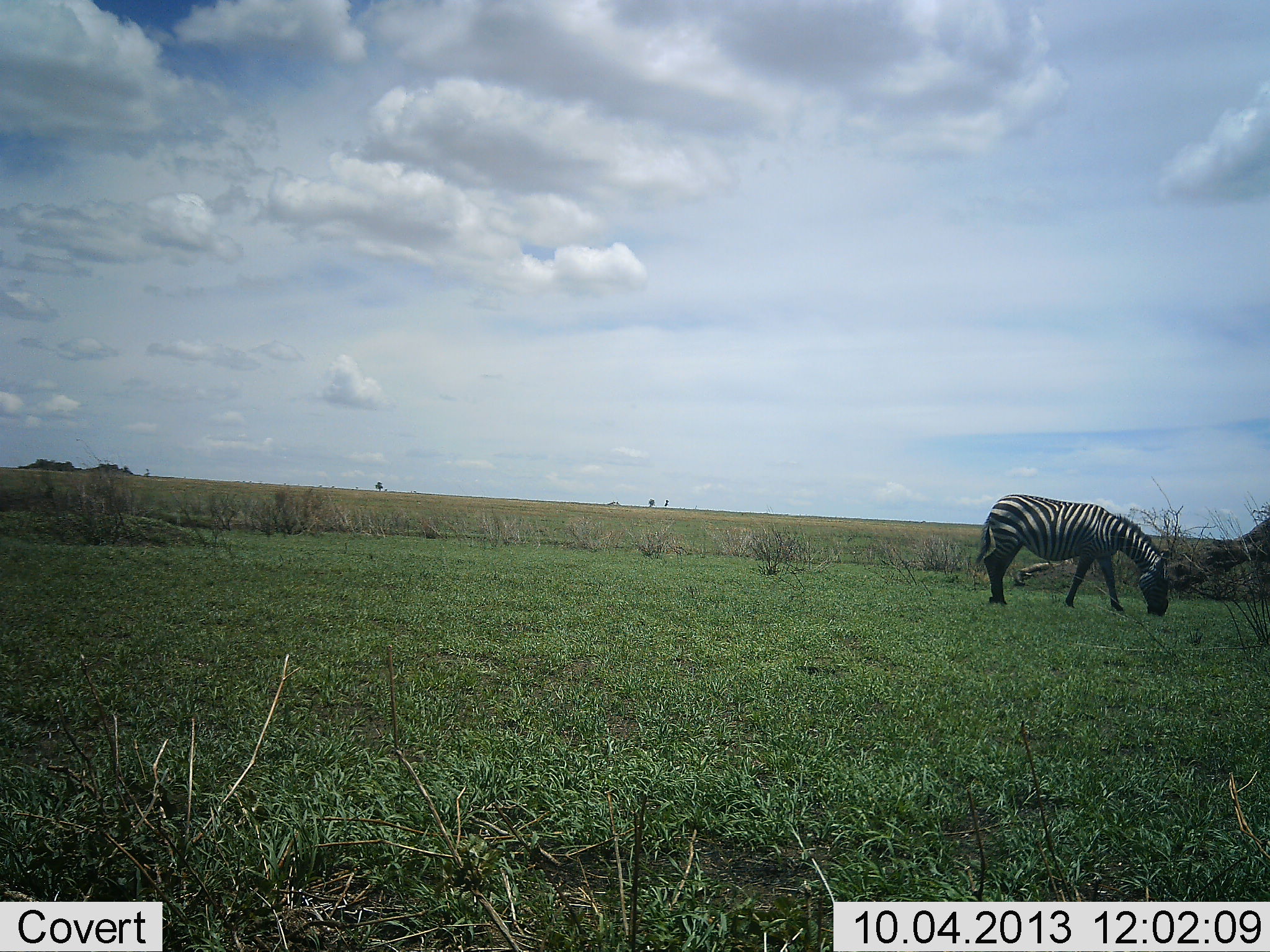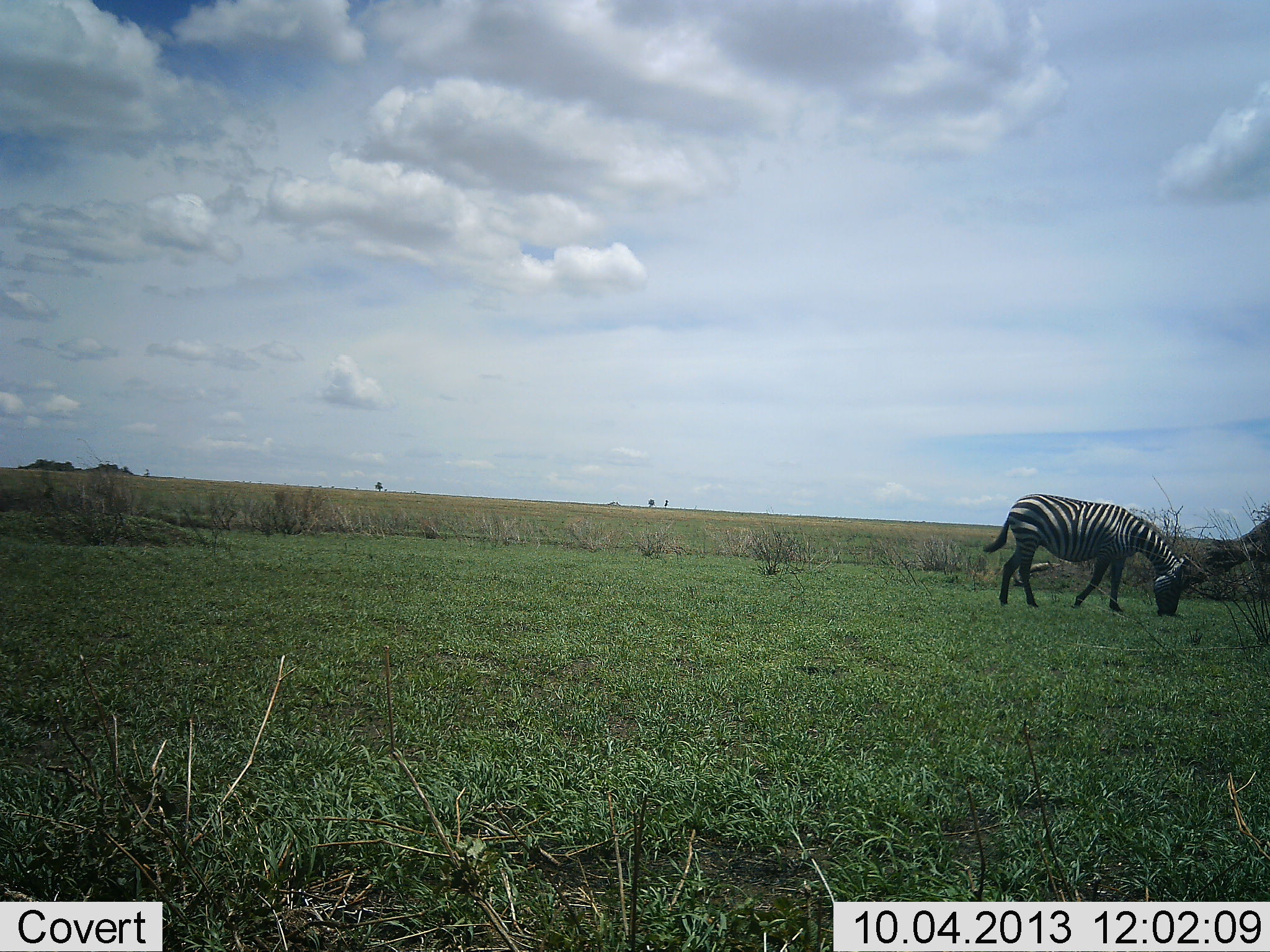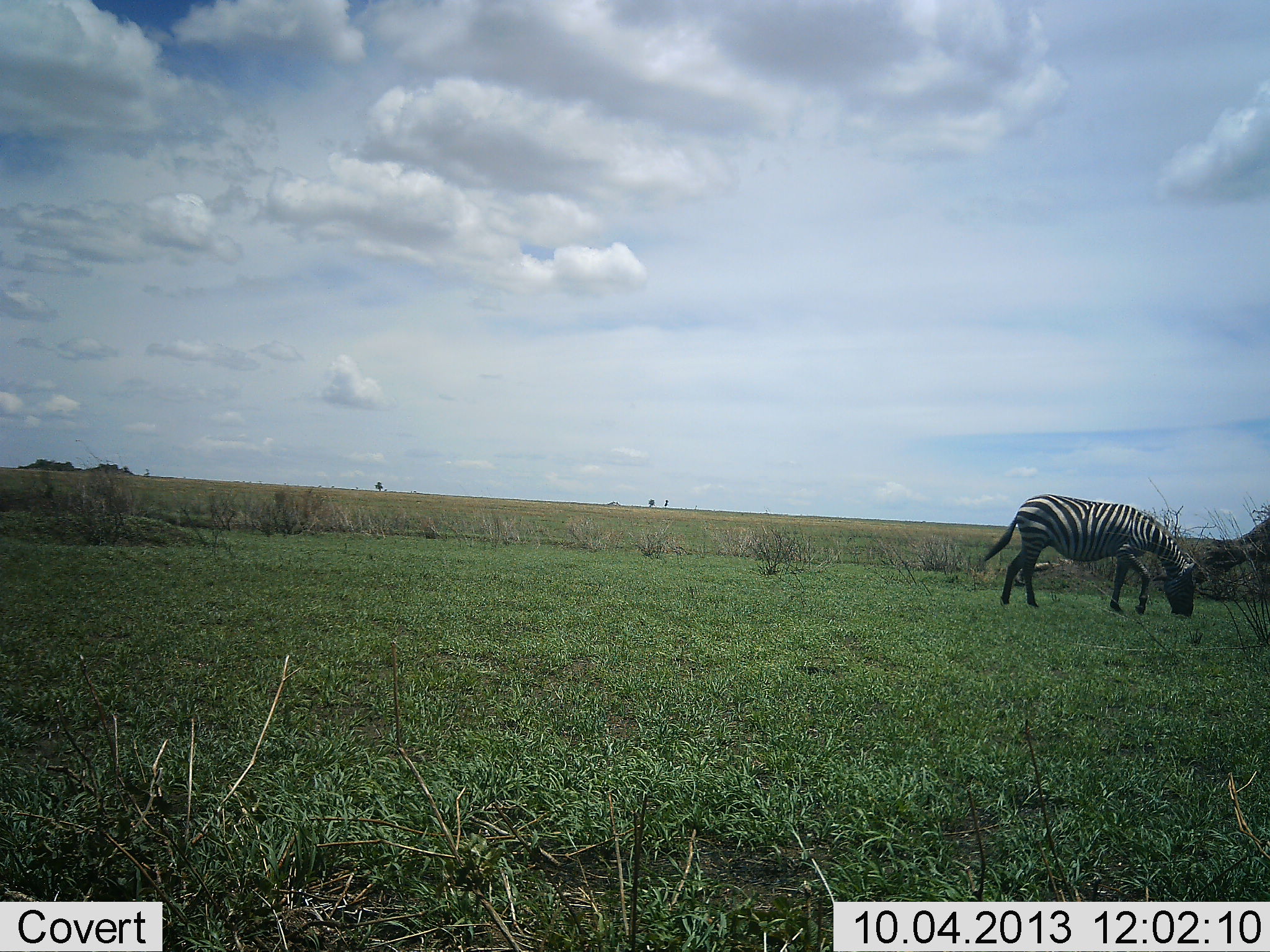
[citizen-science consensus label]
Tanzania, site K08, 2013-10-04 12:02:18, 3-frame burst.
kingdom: Animalia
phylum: Chordata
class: Mammalia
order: Perissodactyla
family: Equidae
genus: Equus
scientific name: Equus quagga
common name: plains zebra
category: zebra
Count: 1.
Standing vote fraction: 0%.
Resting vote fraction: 0%.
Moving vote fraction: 20%.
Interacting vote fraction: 0%.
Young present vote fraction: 0%.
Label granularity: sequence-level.